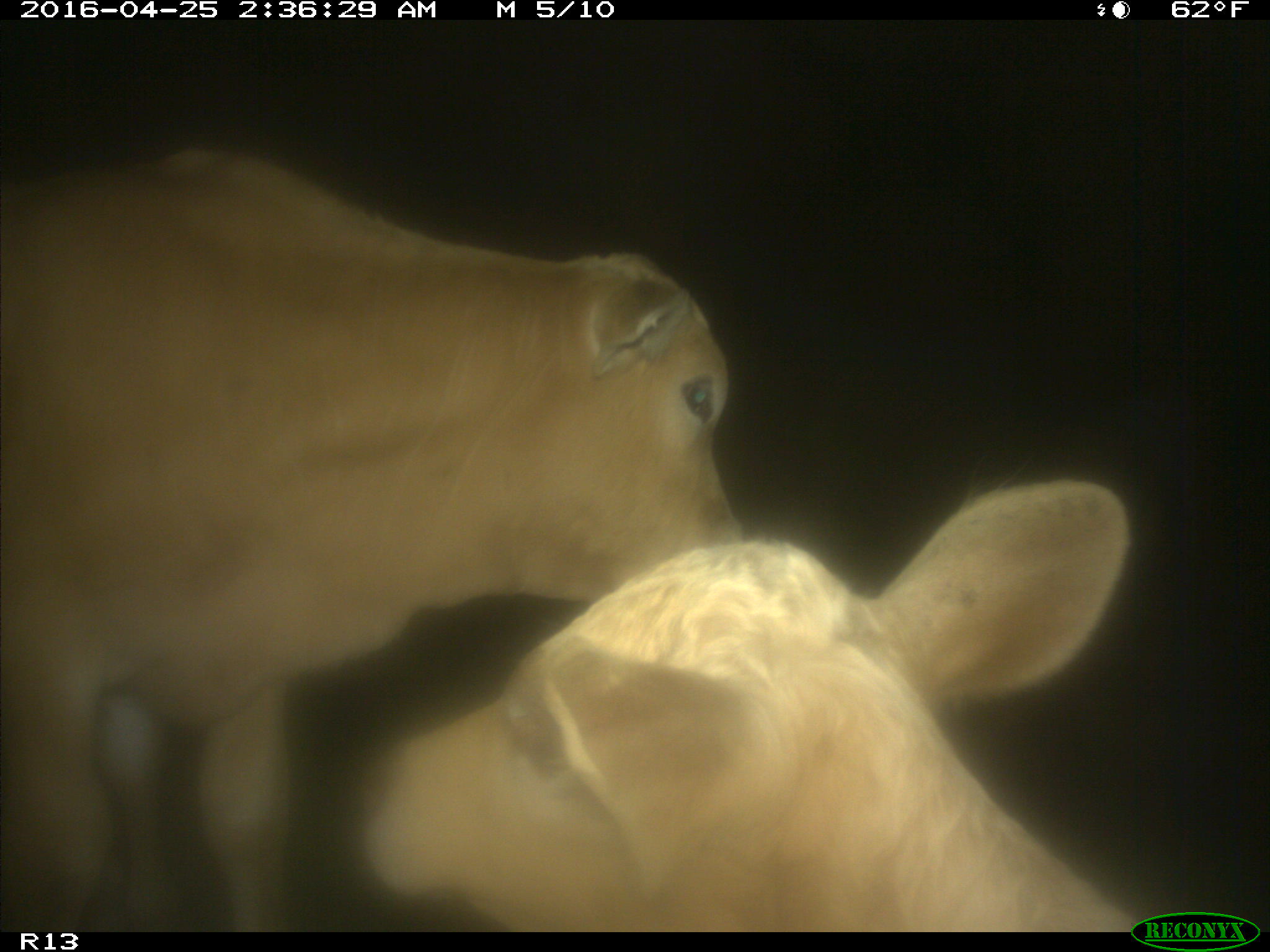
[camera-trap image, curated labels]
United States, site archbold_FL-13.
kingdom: Animalia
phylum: Chordata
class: Mammalia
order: Artiodactyla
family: Bovidae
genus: Bos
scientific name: Bos taurus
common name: domestic cow